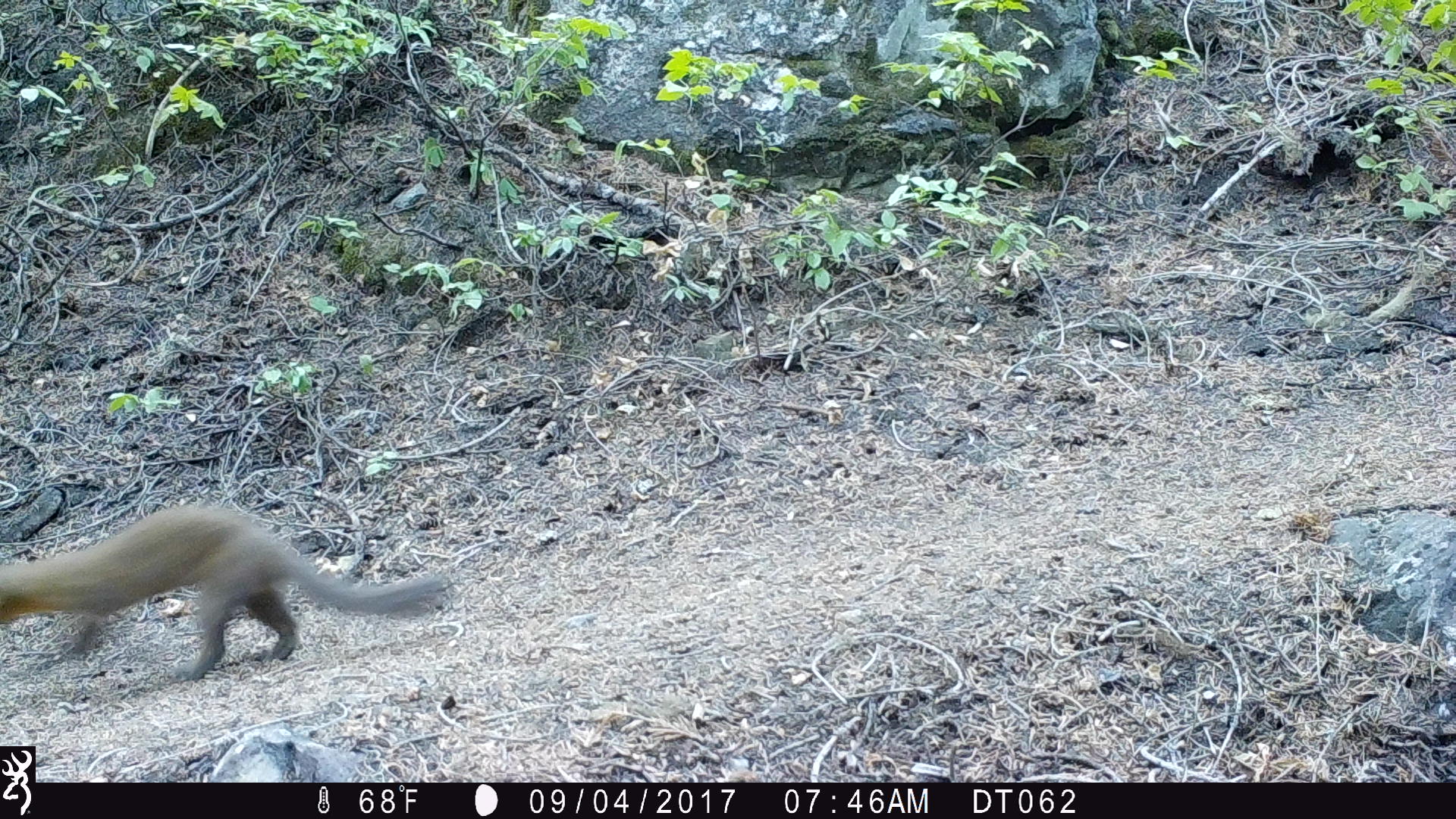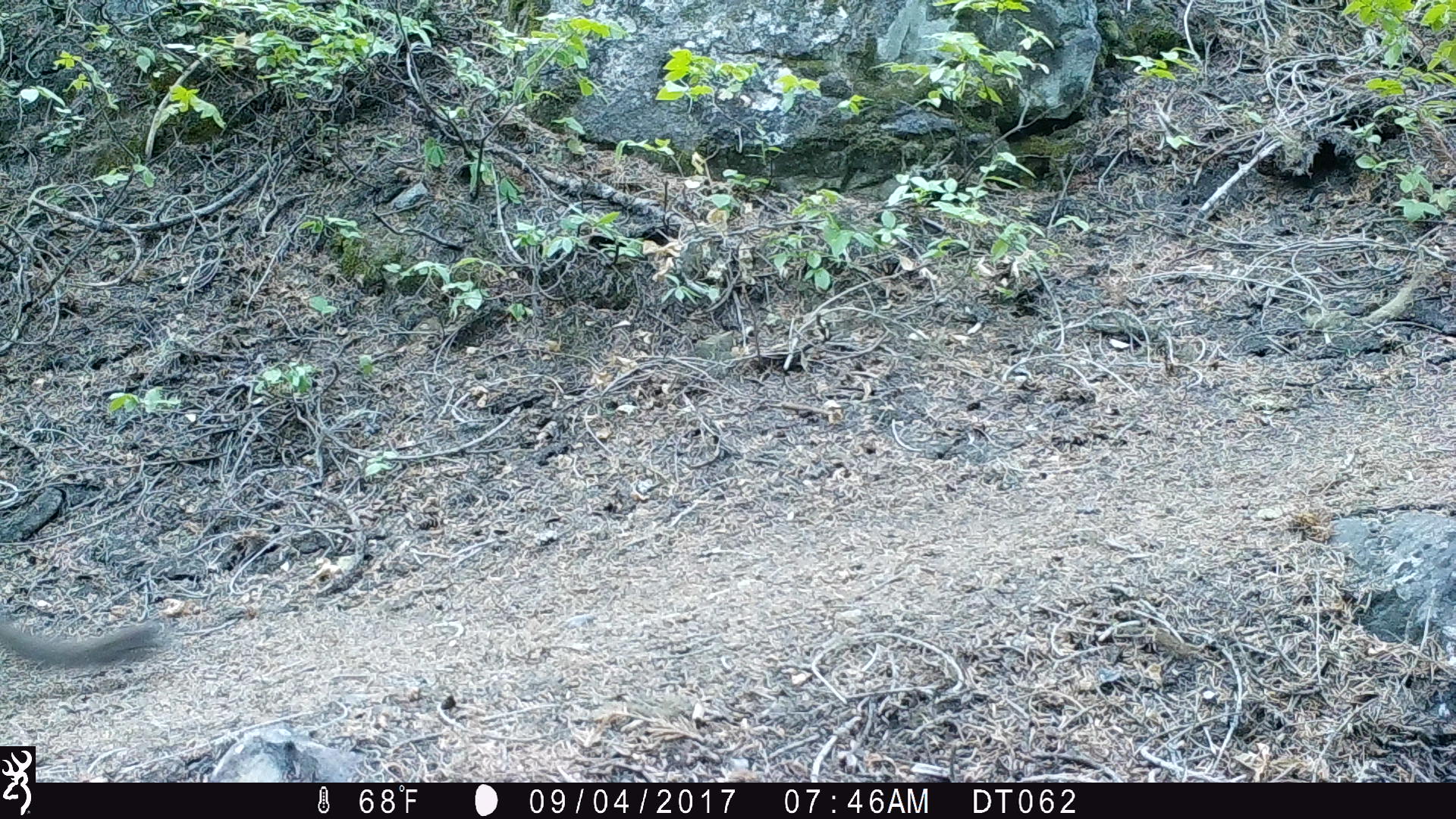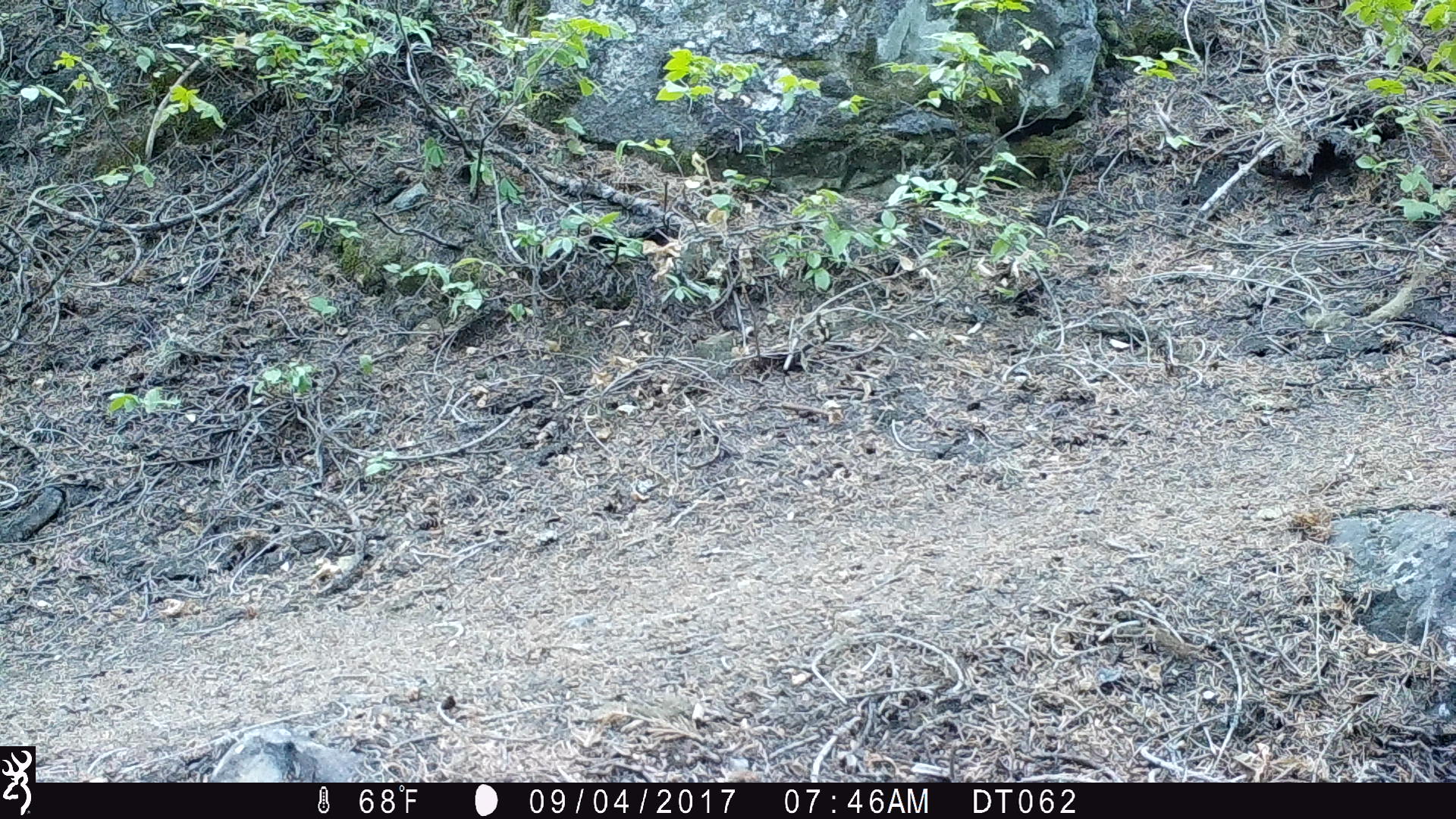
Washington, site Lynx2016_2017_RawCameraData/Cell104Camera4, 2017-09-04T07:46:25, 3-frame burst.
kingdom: Animalia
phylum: Chordata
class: Mammalia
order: Carnivora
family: Mustelidae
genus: Martes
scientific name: Martes americana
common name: american marten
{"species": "Martes americana (american marten)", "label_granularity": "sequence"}